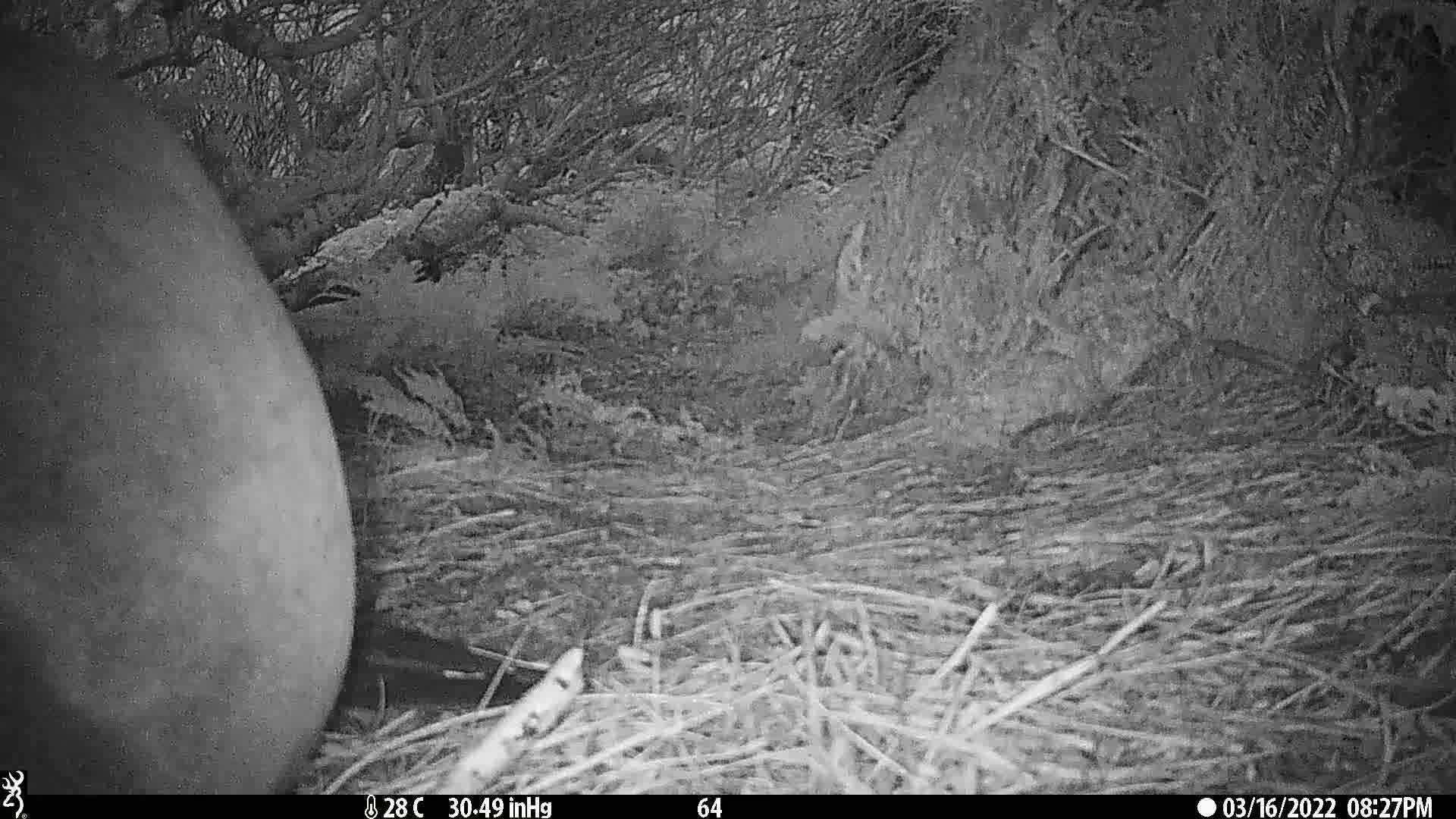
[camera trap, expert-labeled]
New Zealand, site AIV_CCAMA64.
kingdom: Animalia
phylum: Chordata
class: Mammalia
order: Carnivora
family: Otariidae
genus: Phocarctos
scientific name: Phocarctos hookeri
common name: new zealand sea lion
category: sealion